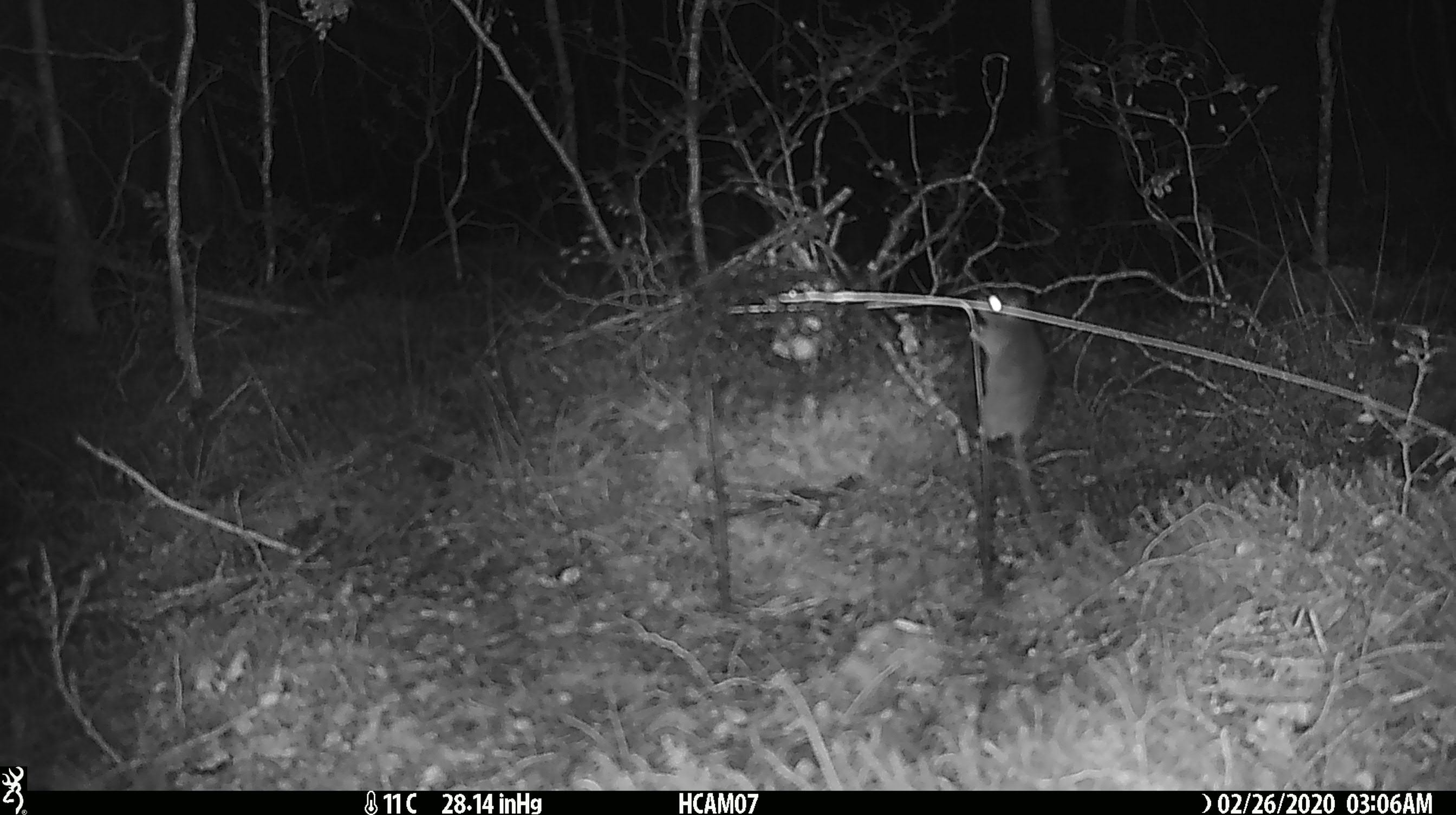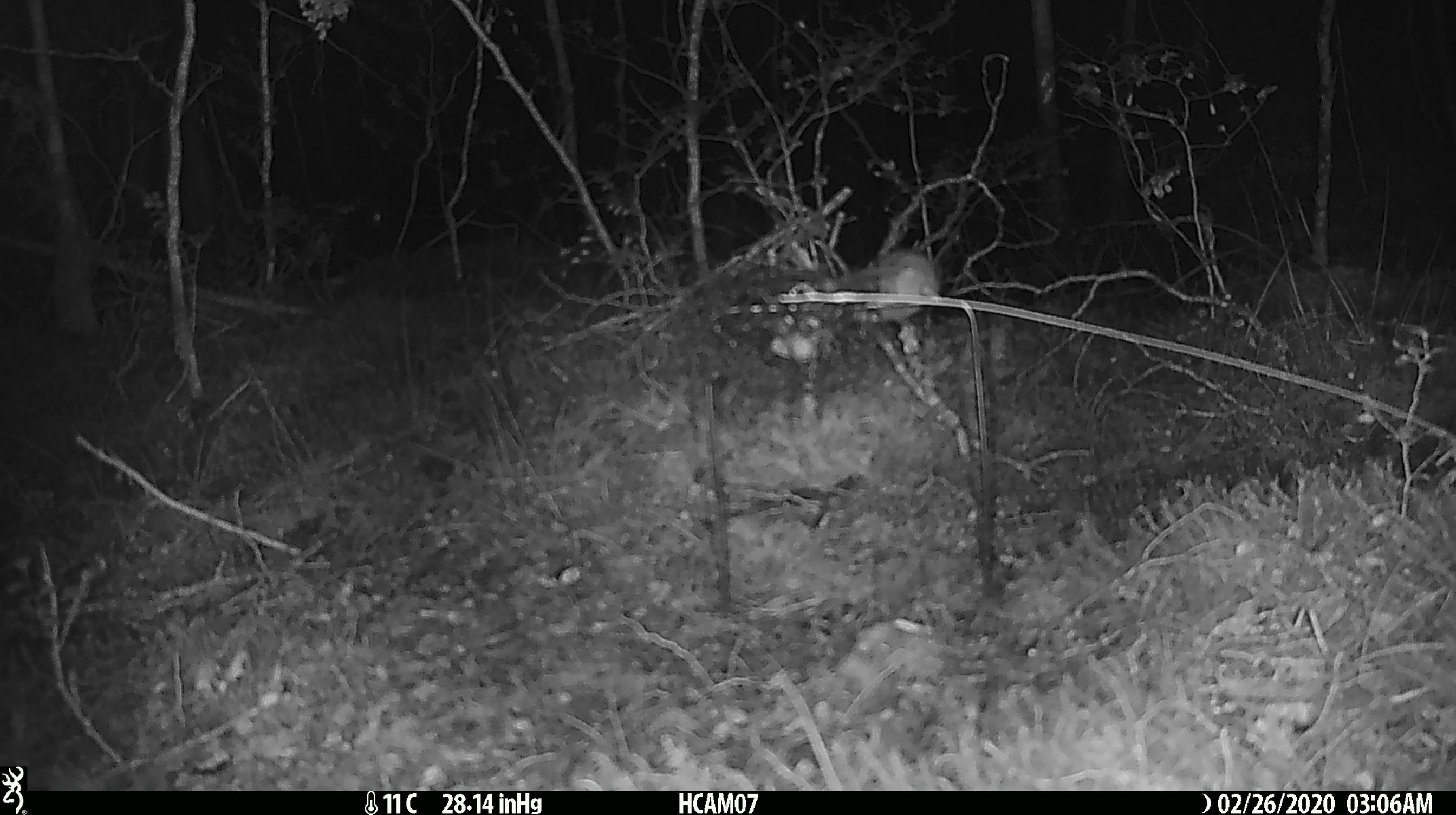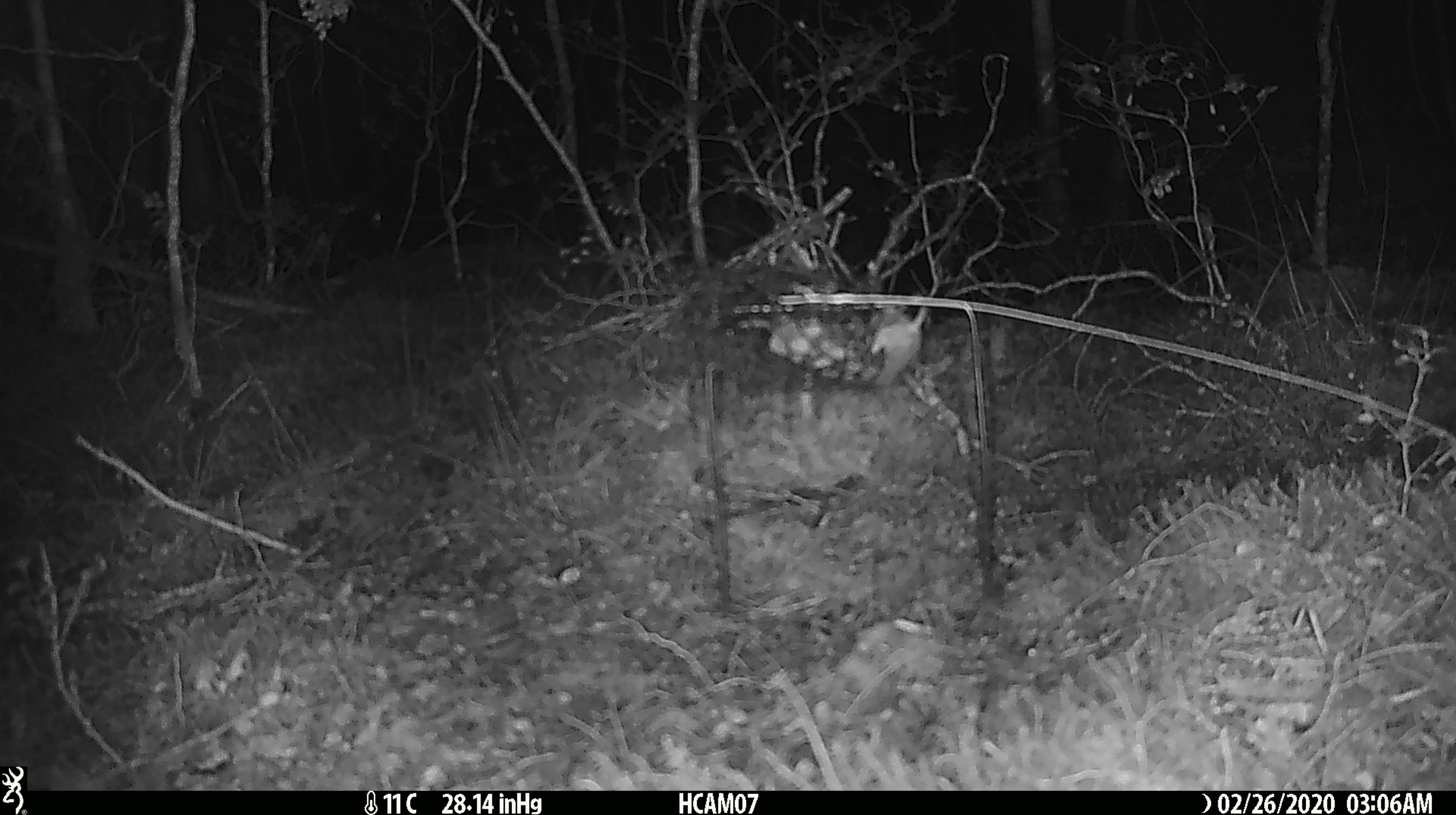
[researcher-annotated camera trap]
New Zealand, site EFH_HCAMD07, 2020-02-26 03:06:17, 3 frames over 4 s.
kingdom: Animalia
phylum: Chordata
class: Mammalia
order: Rodentia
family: Muridae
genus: Mus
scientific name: Mus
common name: mouse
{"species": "mouse (Mus)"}